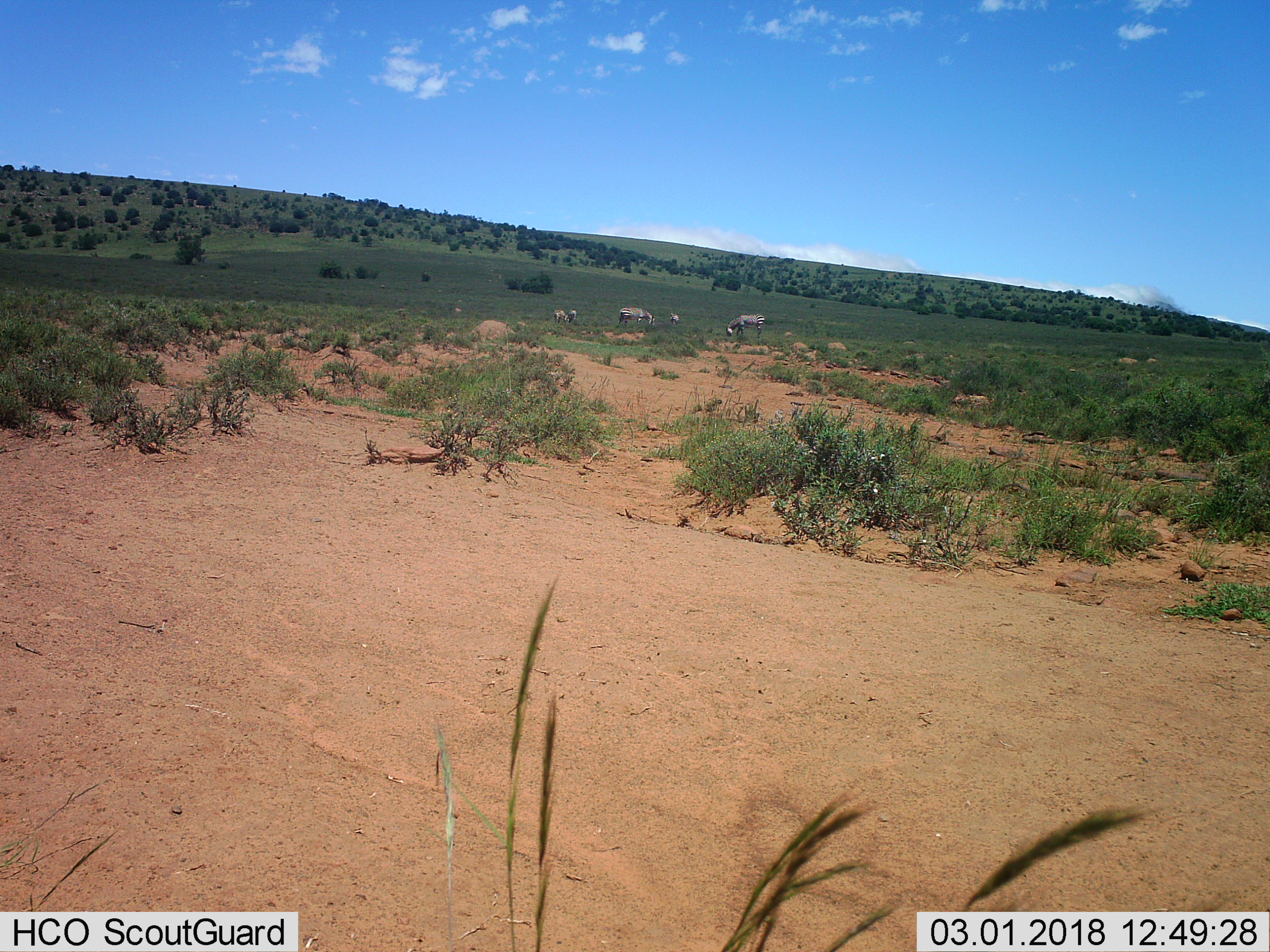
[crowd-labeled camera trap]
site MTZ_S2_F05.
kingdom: Animalia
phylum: Chordata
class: Mammalia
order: Perissodactyla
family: Equidae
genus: Equus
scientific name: Equus zebra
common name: mountain zebra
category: zebramountain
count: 5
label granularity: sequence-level